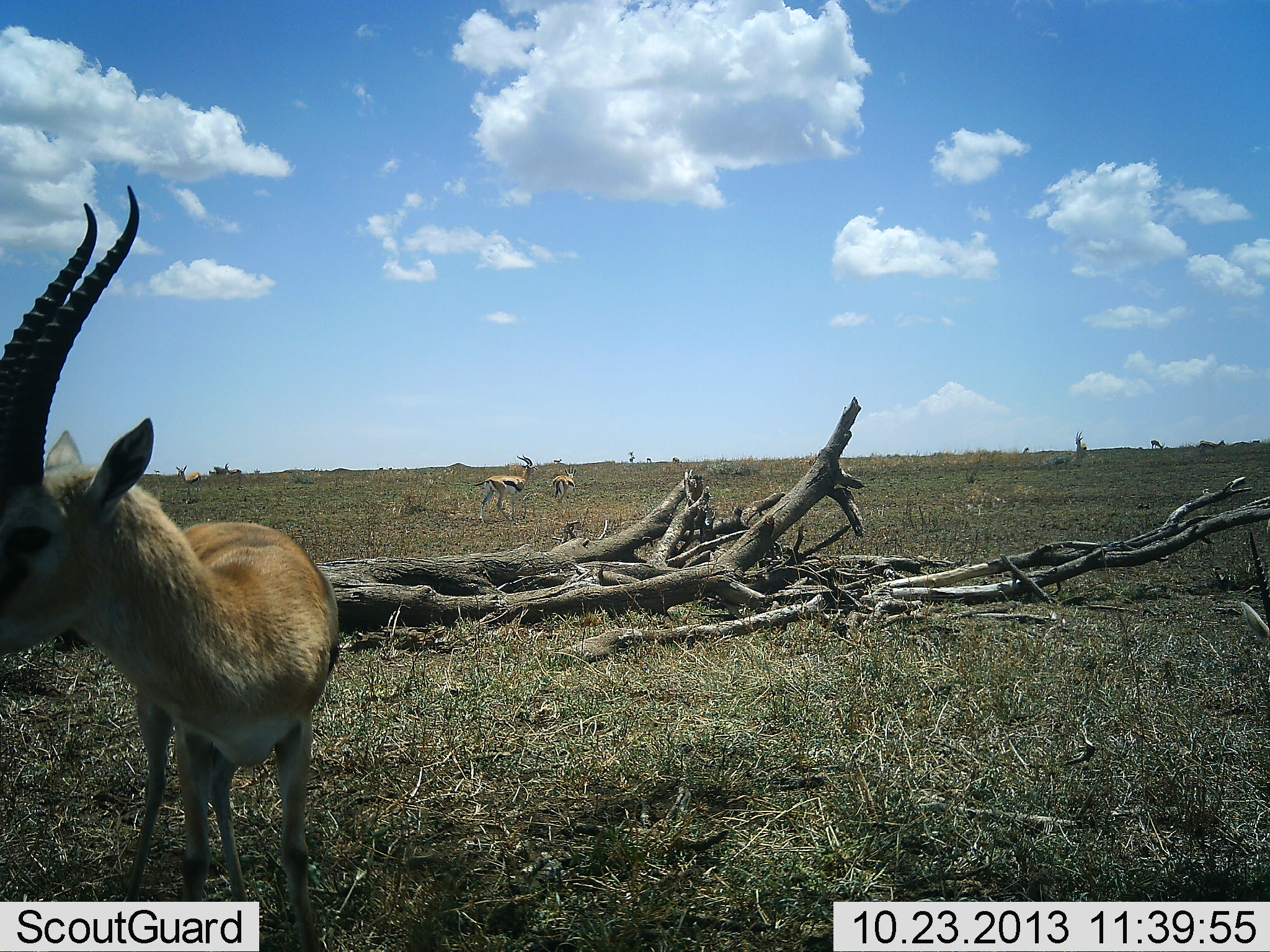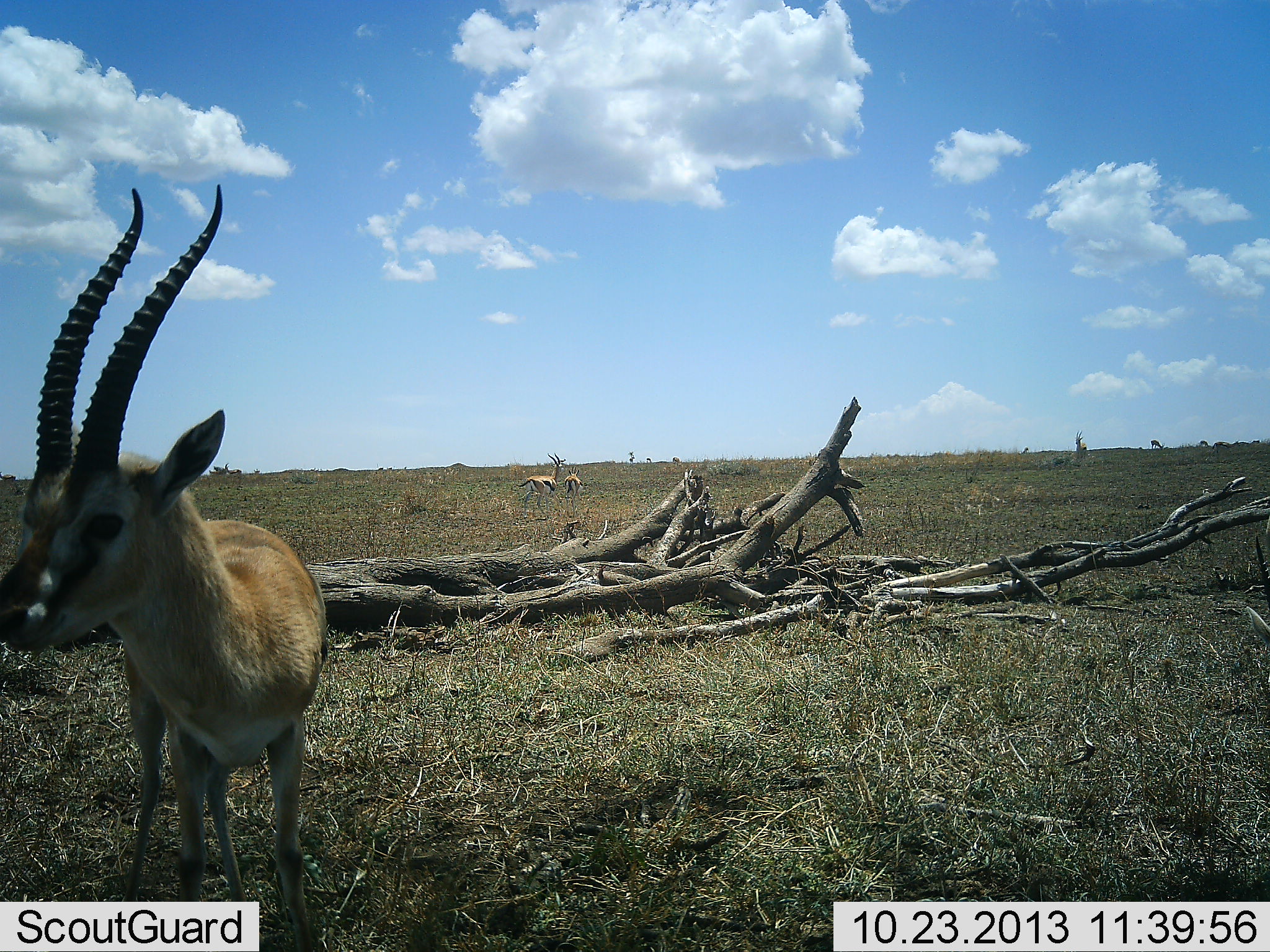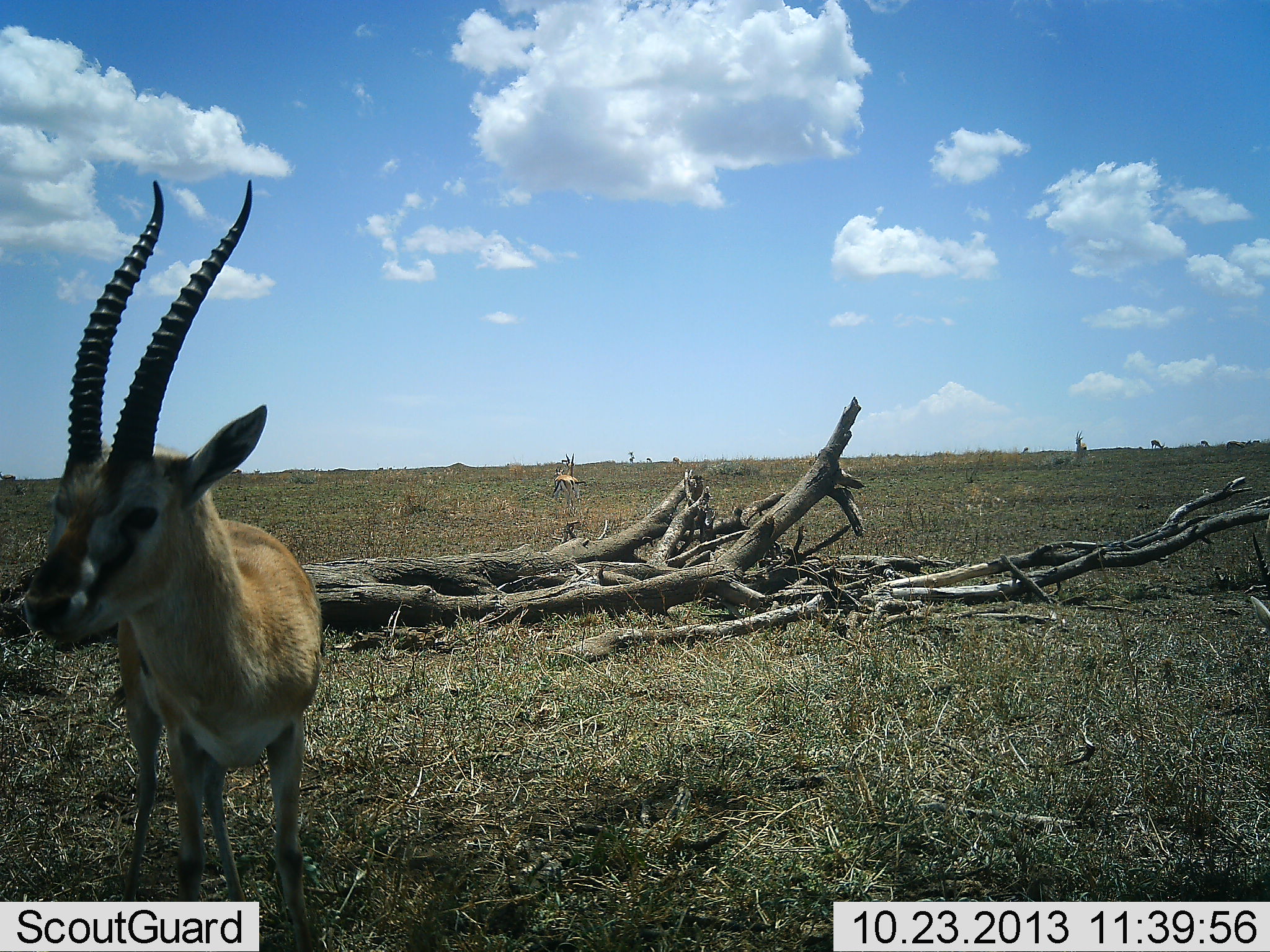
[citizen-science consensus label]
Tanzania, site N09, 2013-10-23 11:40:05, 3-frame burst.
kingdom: Animalia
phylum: Chordata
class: Mammalia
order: Artiodactyla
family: Bovidae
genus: Eudorcas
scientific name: Eudorcas thomsonii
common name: thomson's gazelle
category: gazellethomsons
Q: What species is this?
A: Gazellethomsons (thomson's gazelle) (Eudorcas thomsonii).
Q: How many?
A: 3.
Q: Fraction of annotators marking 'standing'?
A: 91%.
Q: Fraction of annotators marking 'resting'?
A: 0%.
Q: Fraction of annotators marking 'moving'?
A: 55%.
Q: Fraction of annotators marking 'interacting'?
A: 9%.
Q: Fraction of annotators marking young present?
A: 0%.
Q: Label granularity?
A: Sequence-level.